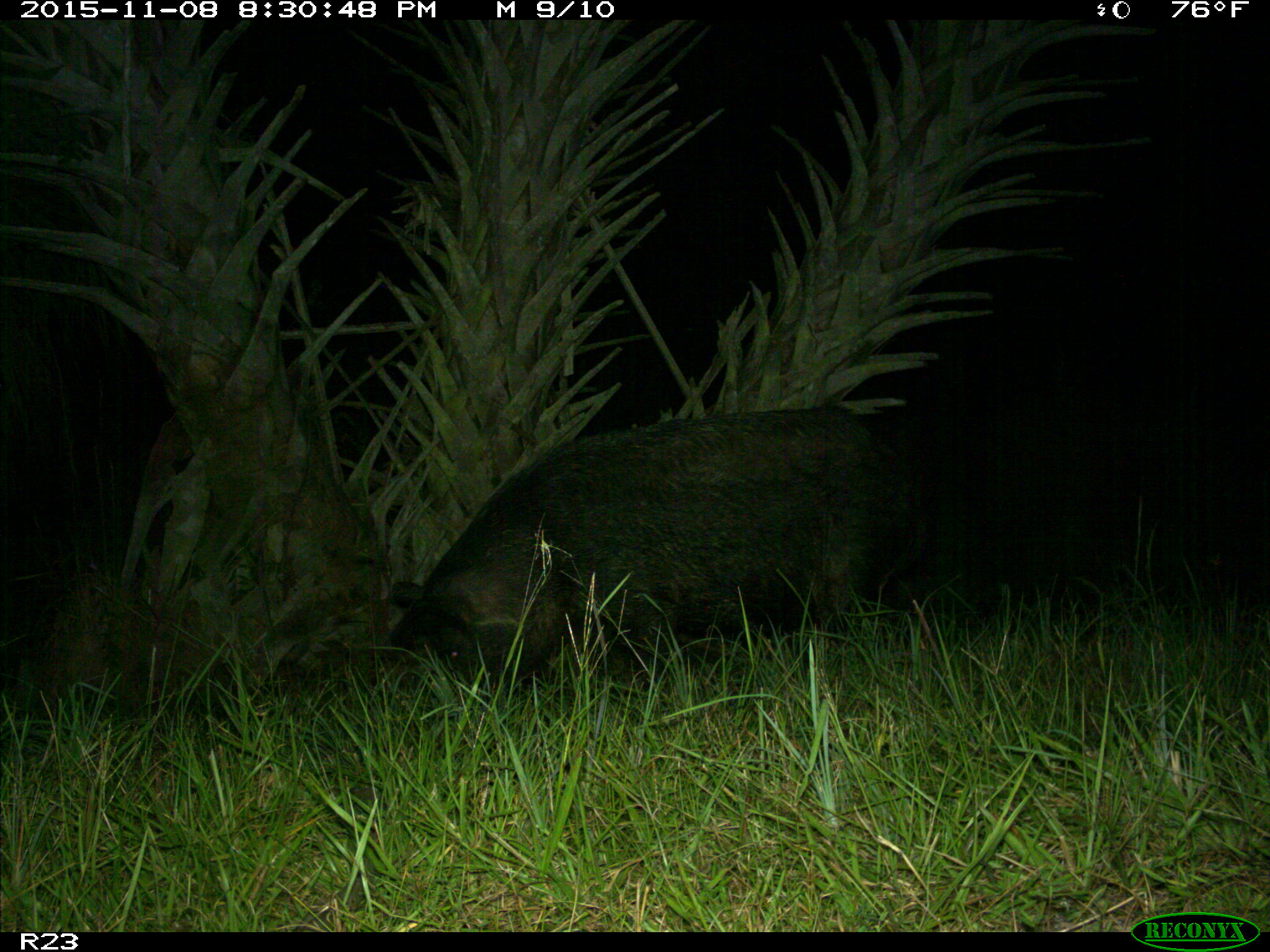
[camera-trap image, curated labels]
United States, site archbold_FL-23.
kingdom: Animalia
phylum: Chordata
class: Mammalia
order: Artiodactyla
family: Suidae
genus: Sus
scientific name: Sus scrofa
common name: wild boar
Sus scrofa (wild boar).